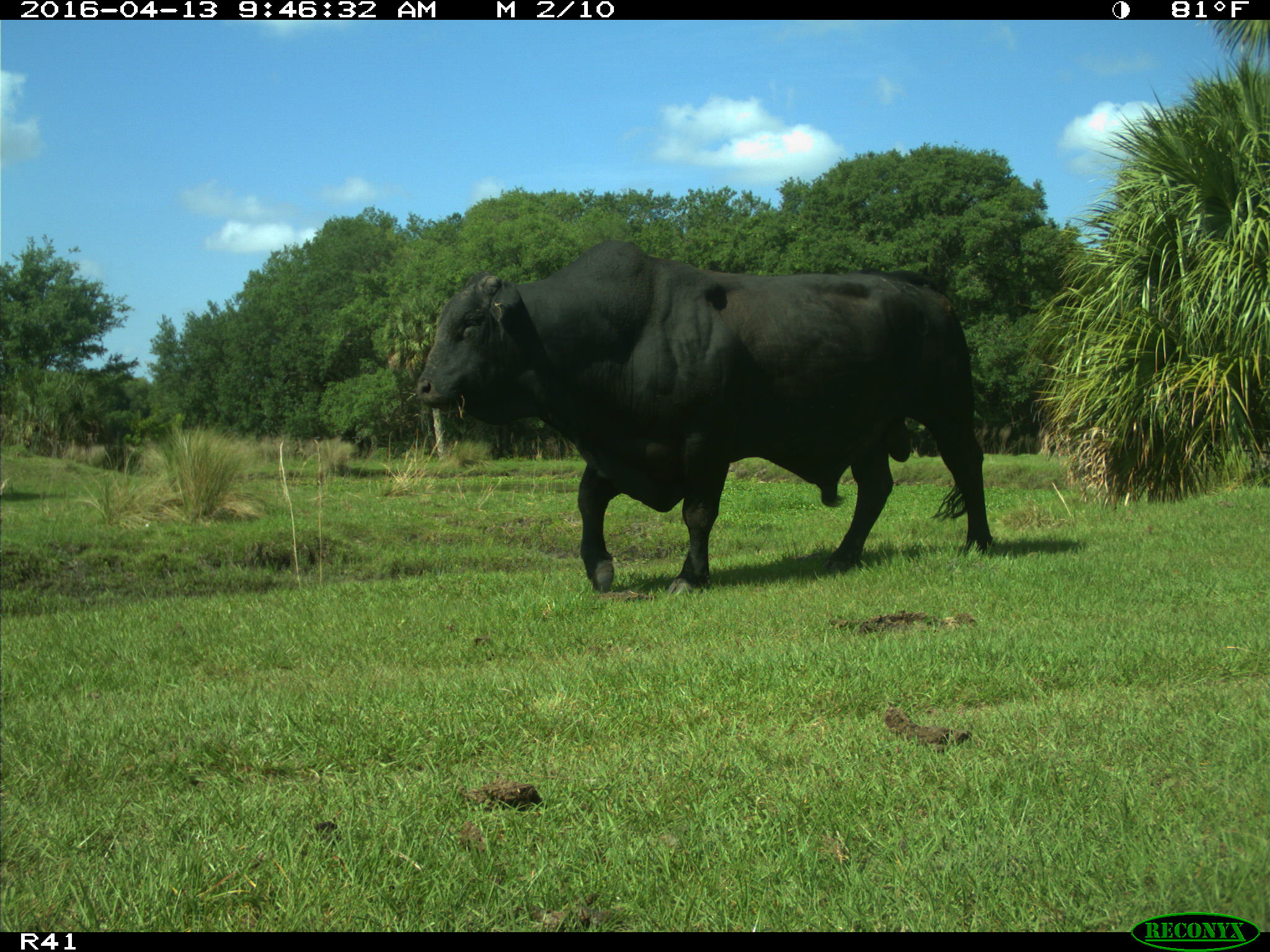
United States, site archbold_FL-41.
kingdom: Animalia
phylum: Chordata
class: Mammalia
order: Artiodactyla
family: Bovidae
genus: Bos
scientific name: Bos taurus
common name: domestic cow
Bos taurus (domestic cow).